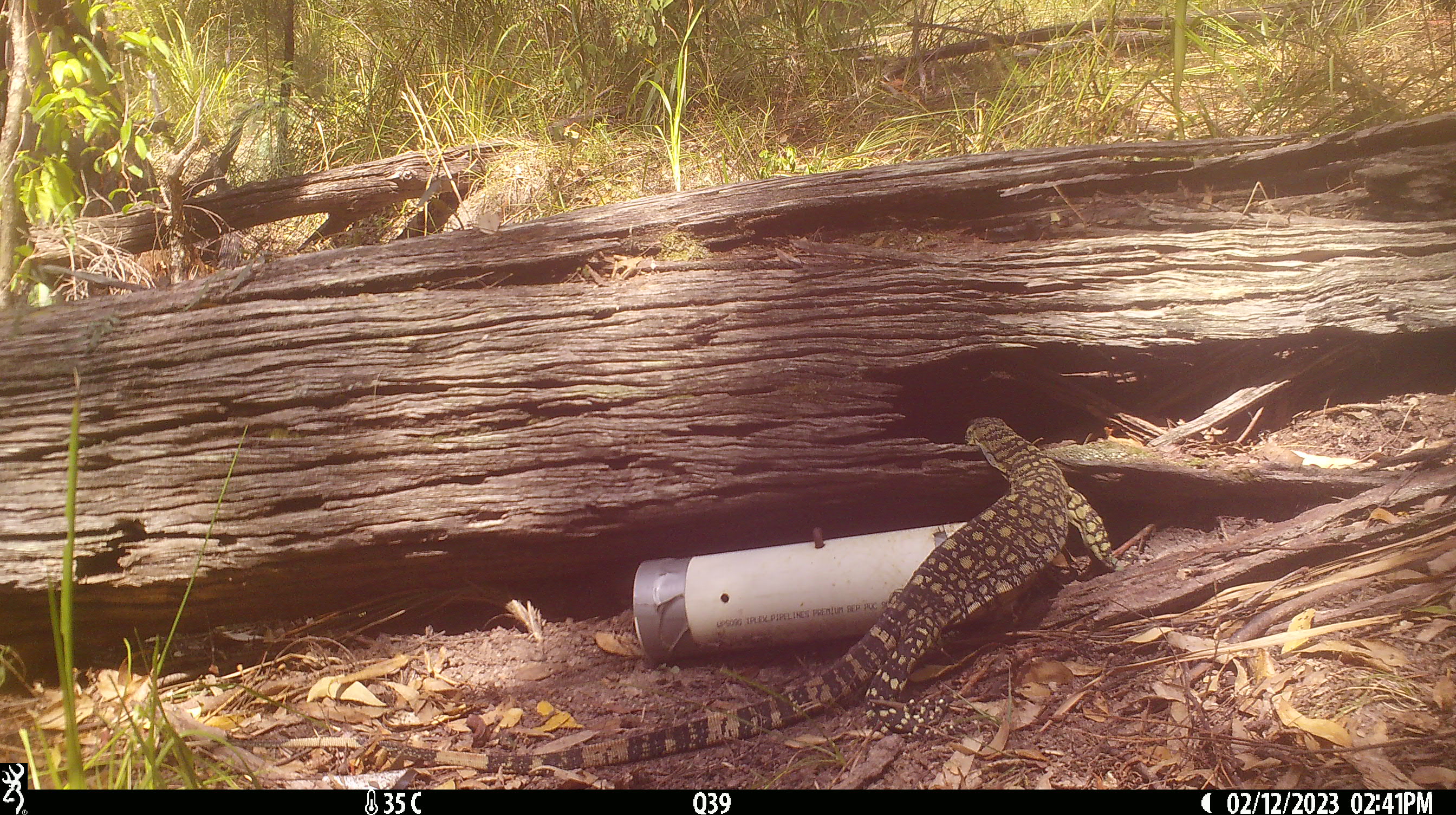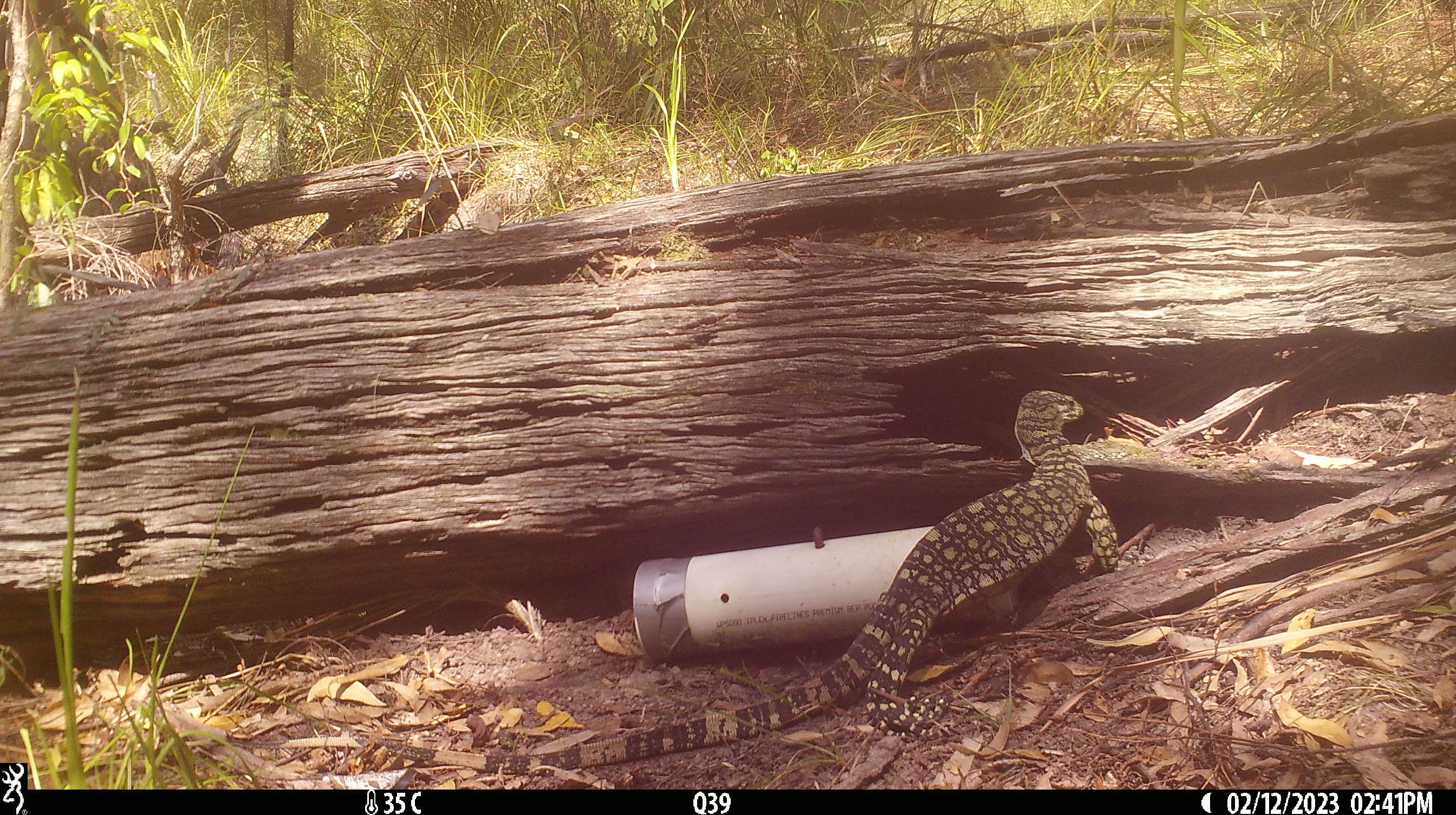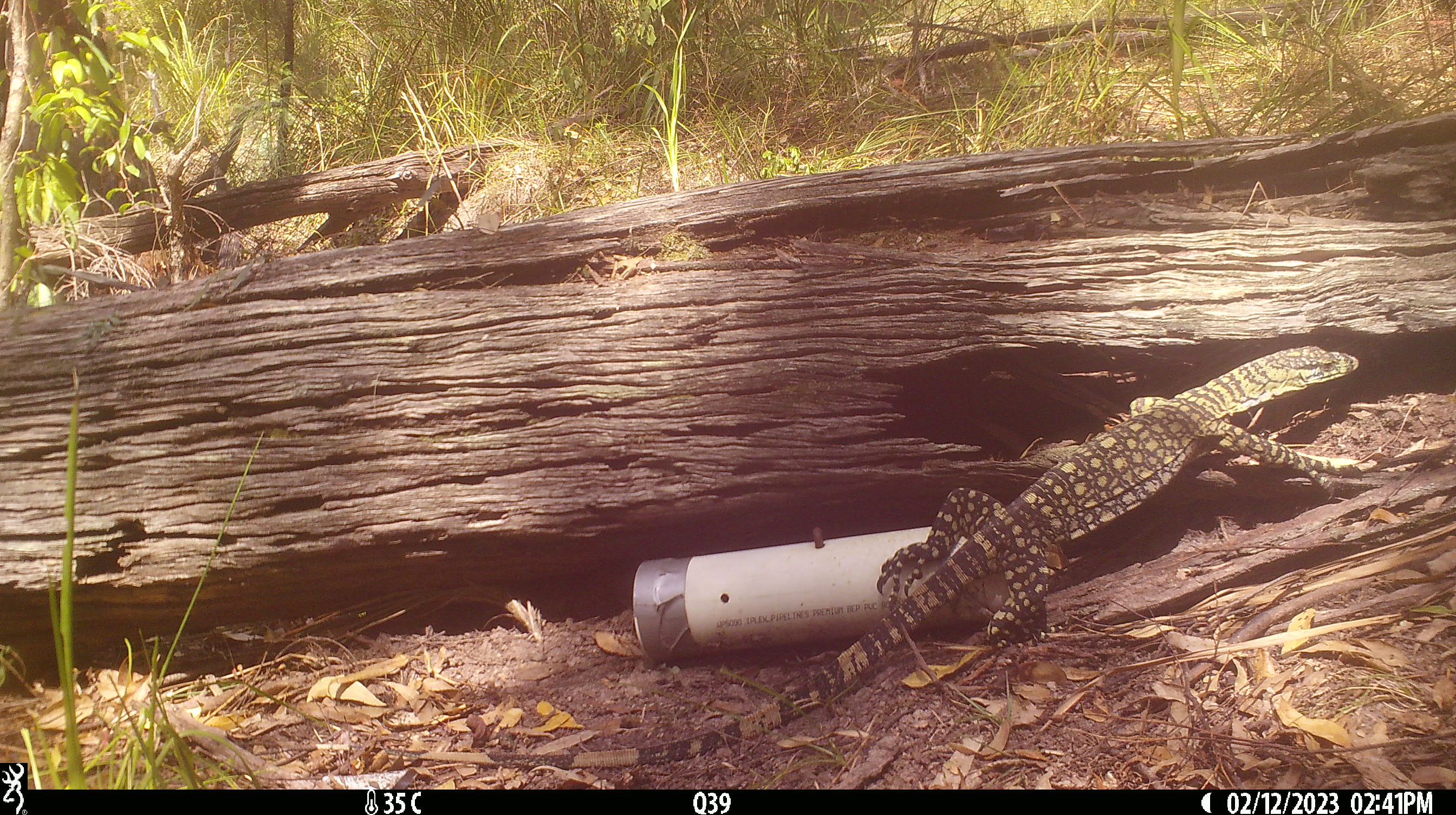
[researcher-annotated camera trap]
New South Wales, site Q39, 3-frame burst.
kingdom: Animalia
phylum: Chordata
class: Reptilia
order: Squamata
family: Varanidae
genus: Varanus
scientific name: Varanus varius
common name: lace monitor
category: goanna